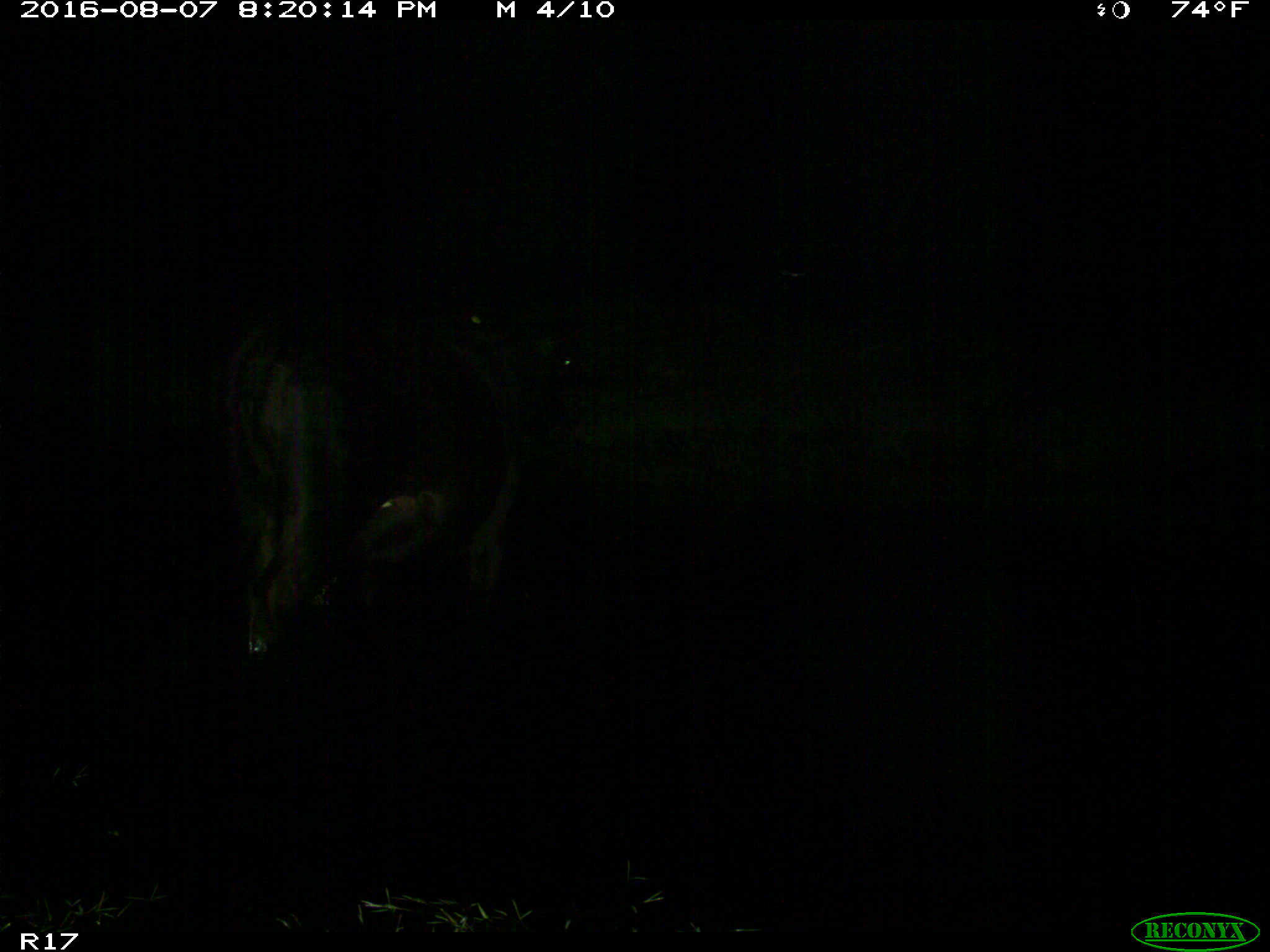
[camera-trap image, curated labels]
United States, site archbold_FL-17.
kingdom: Animalia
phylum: Chordata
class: Mammalia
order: Artiodactyla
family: Bovidae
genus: Bos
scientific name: Bos taurus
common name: domestic cow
Bos taurus (domestic cow).